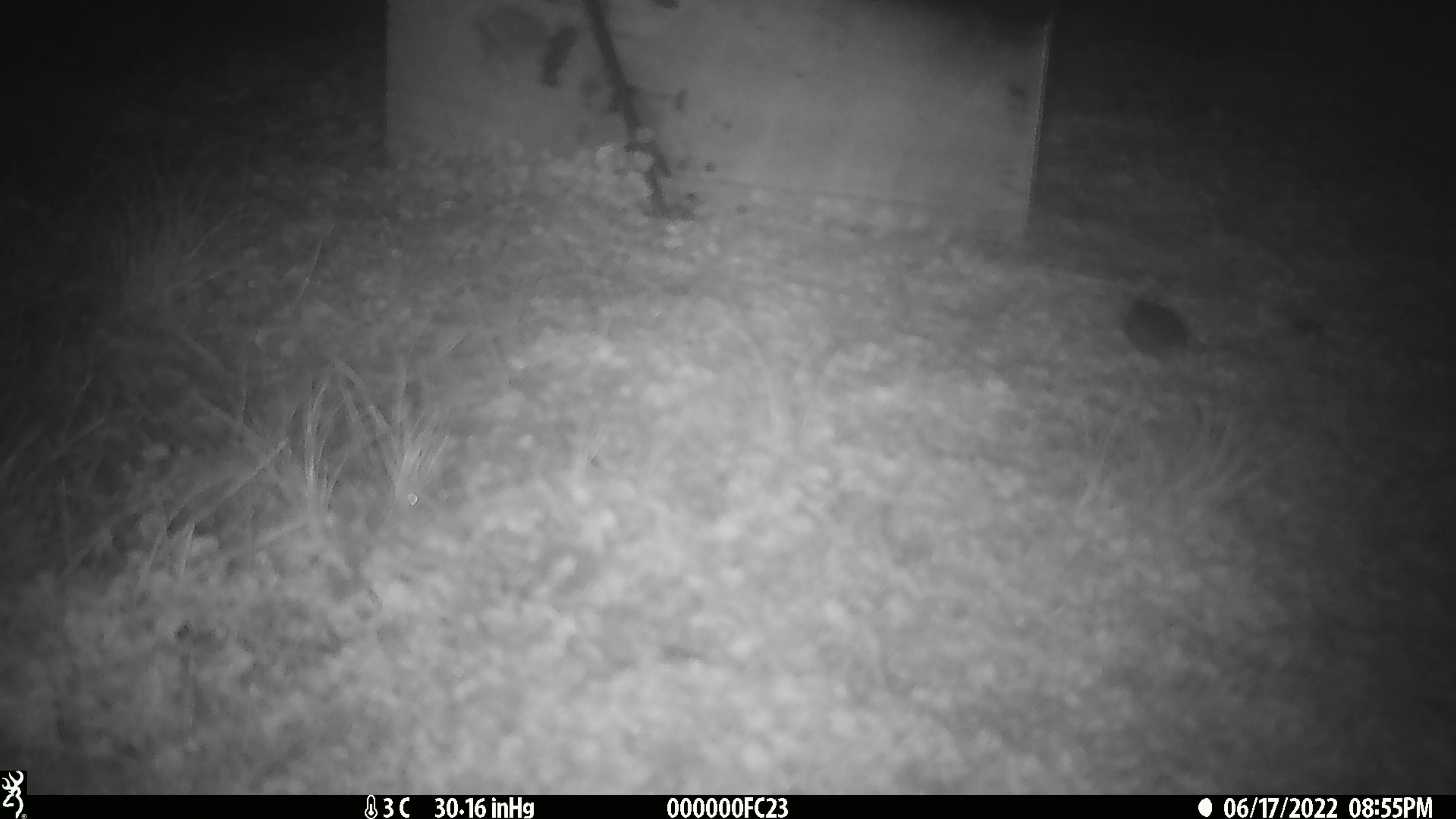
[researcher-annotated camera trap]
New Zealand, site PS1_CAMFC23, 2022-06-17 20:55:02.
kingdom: Animalia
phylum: Chordata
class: Mammalia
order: Rodentia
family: Muridae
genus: Mus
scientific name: Mus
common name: mouse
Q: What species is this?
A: Mouse (Mus).